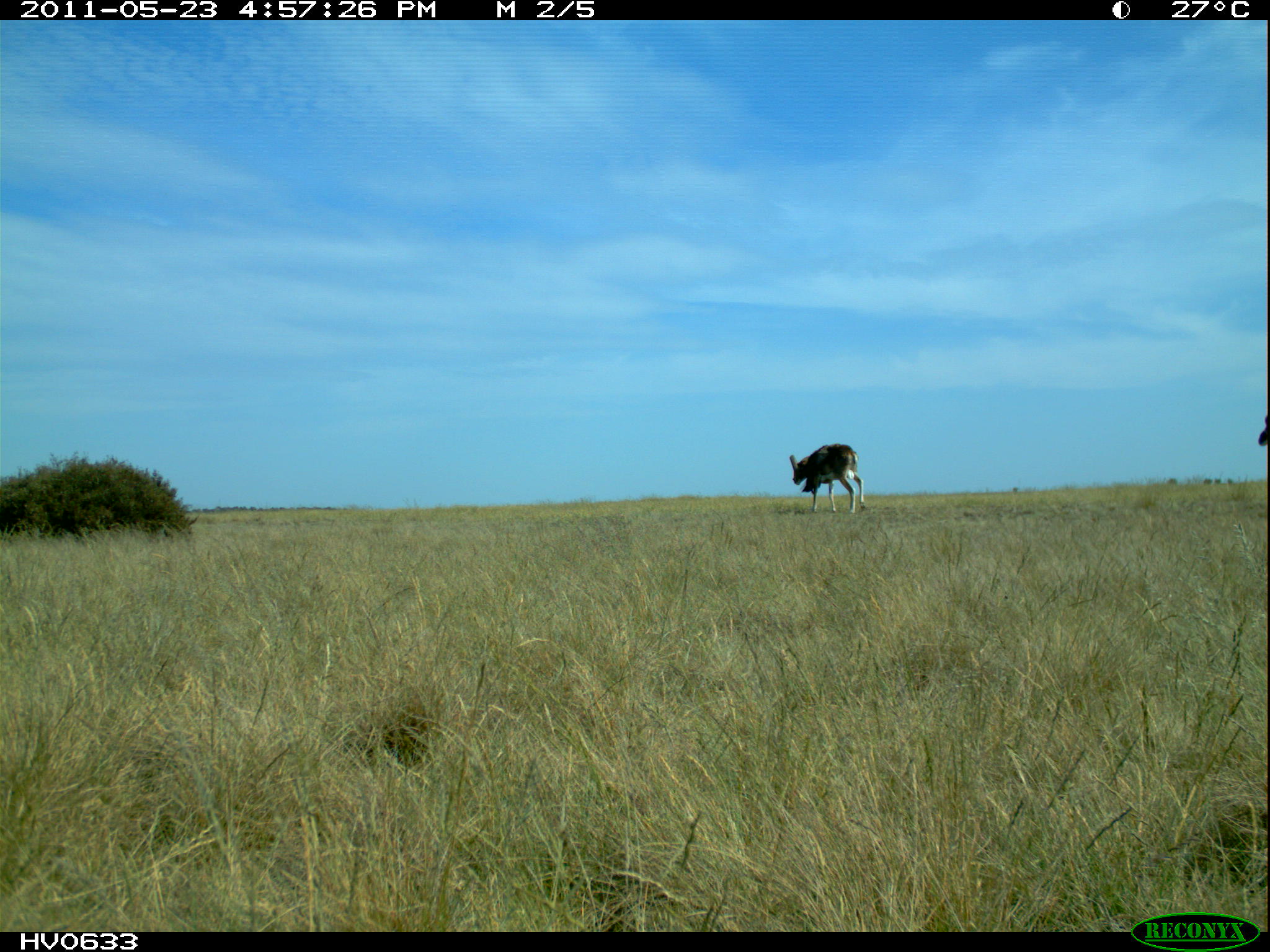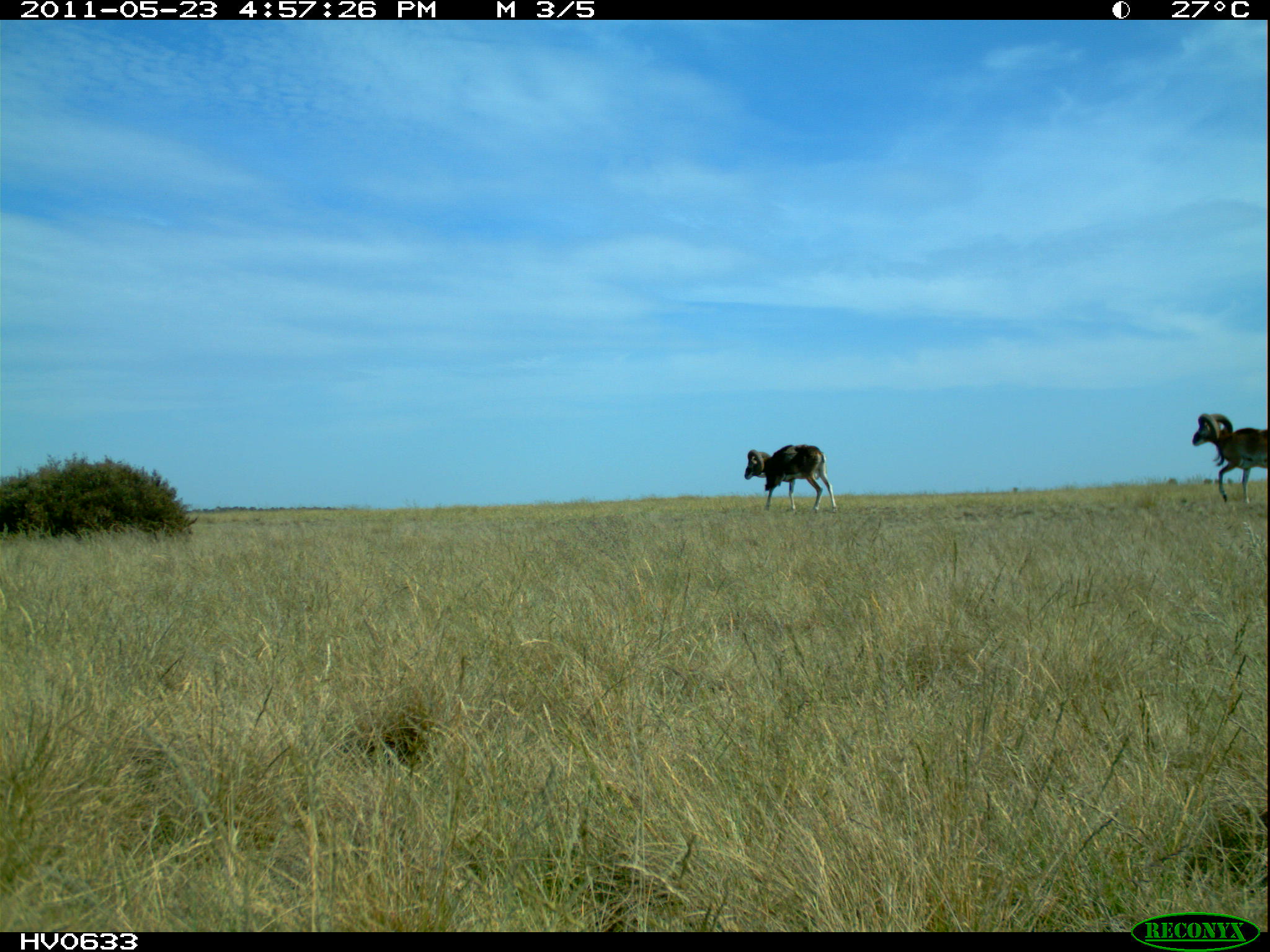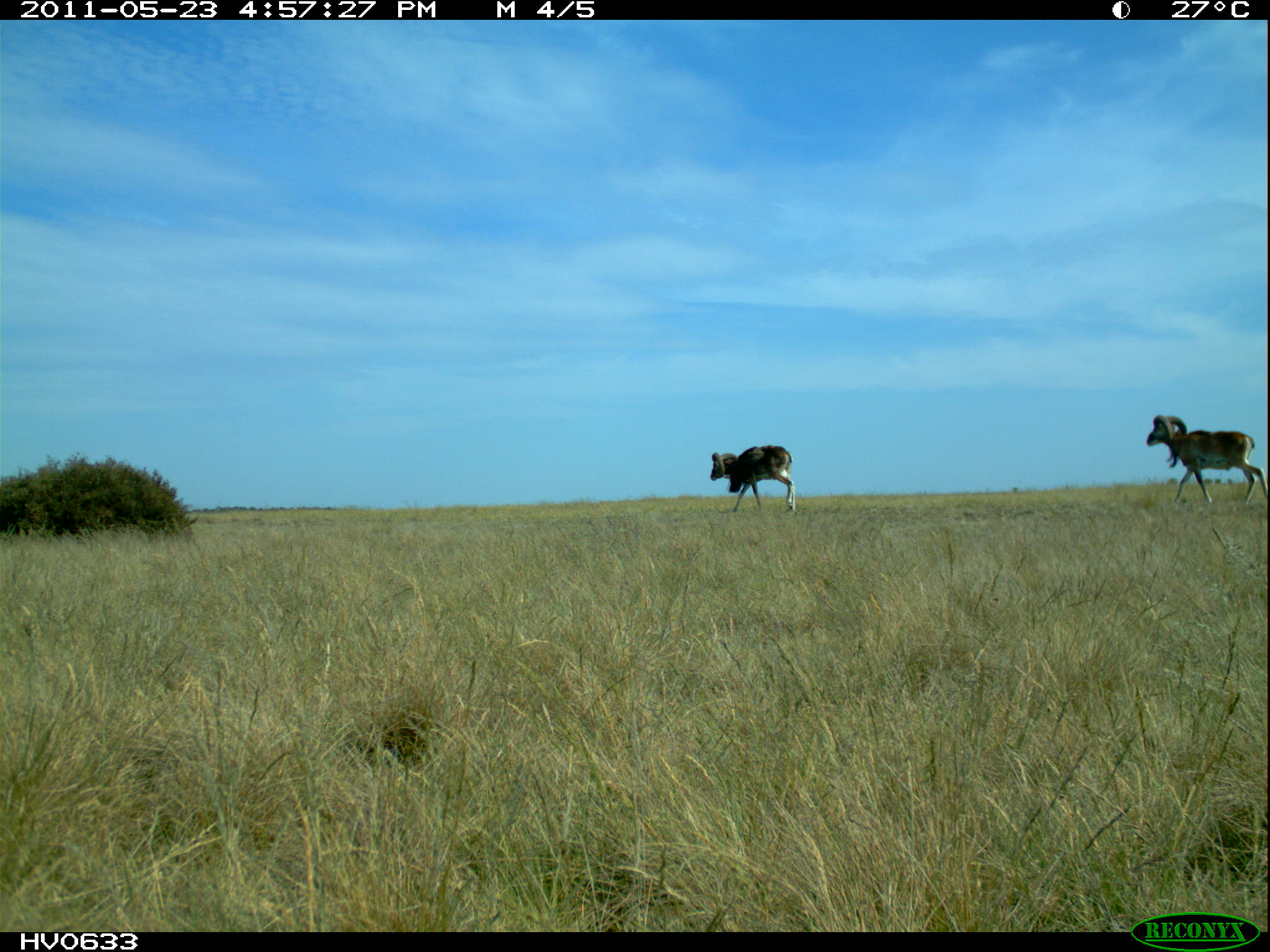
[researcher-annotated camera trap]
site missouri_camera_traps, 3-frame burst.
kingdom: Animalia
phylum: Chordata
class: Mammalia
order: Artiodactyla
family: Bovidae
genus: Ovis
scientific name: Ovis ammon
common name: mouflon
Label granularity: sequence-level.